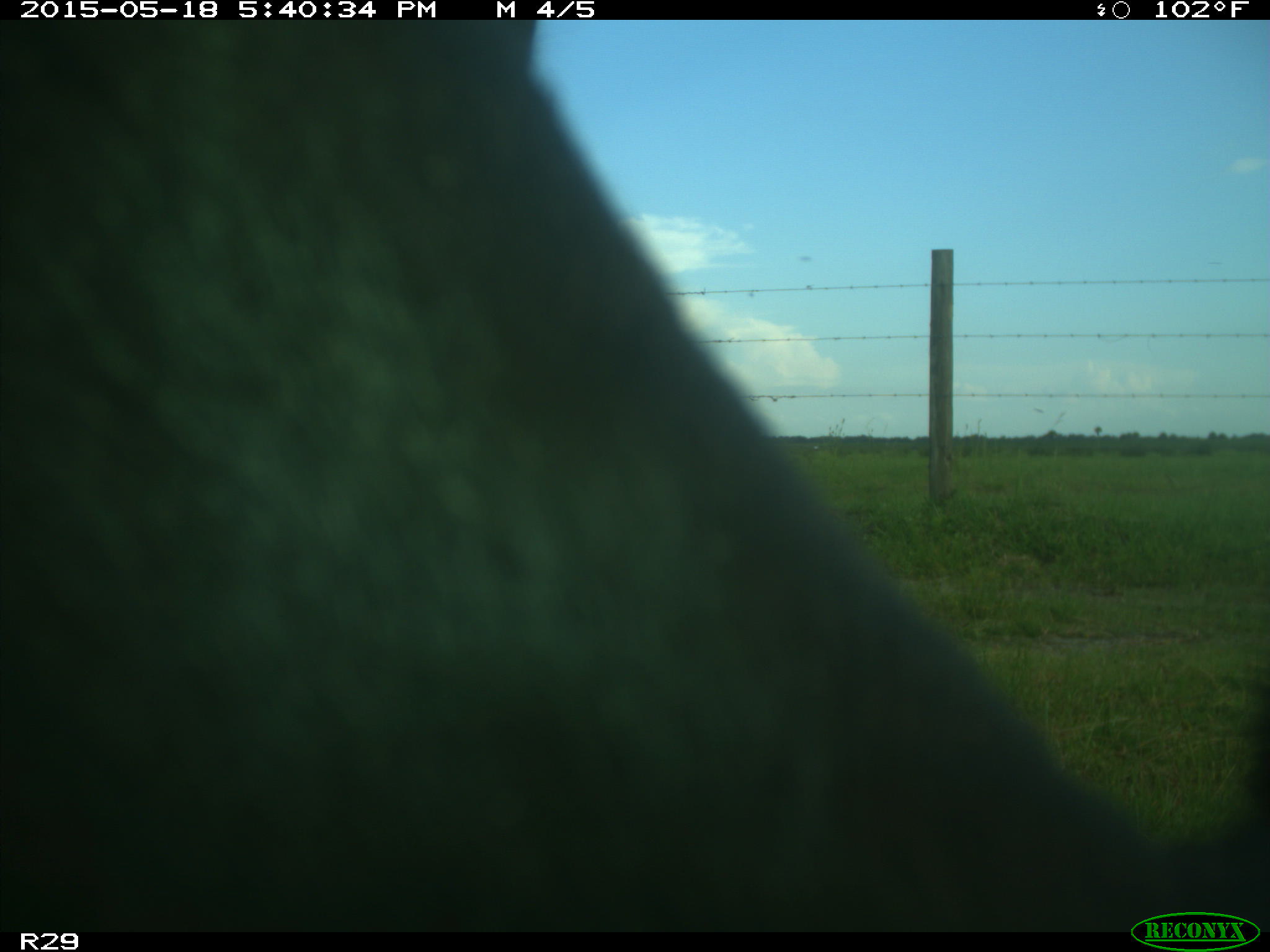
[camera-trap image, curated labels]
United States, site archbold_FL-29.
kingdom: Animalia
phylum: Chordata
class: Mammalia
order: Artiodactyla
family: Bovidae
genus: Bos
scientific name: Bos taurus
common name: domestic cow